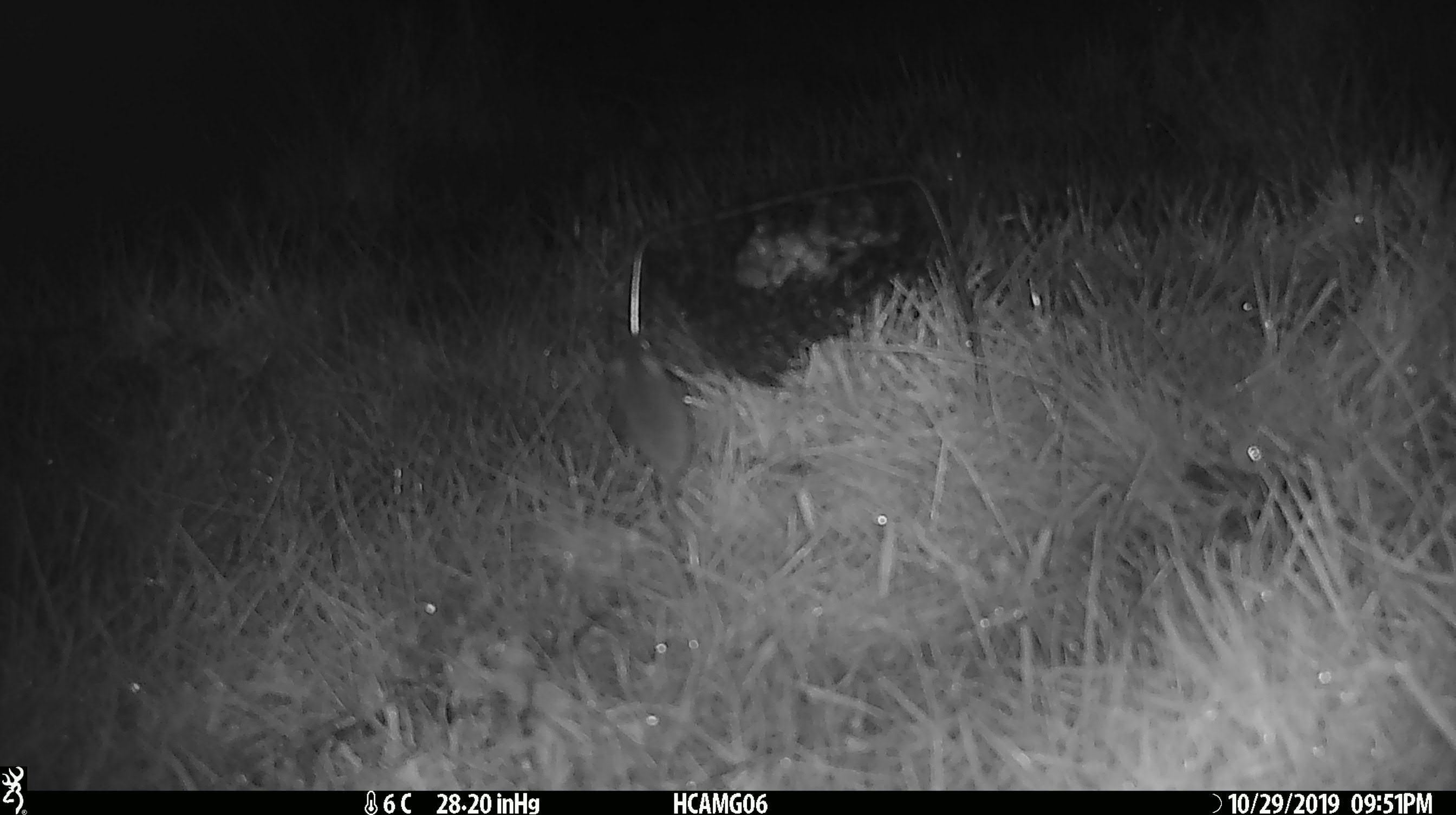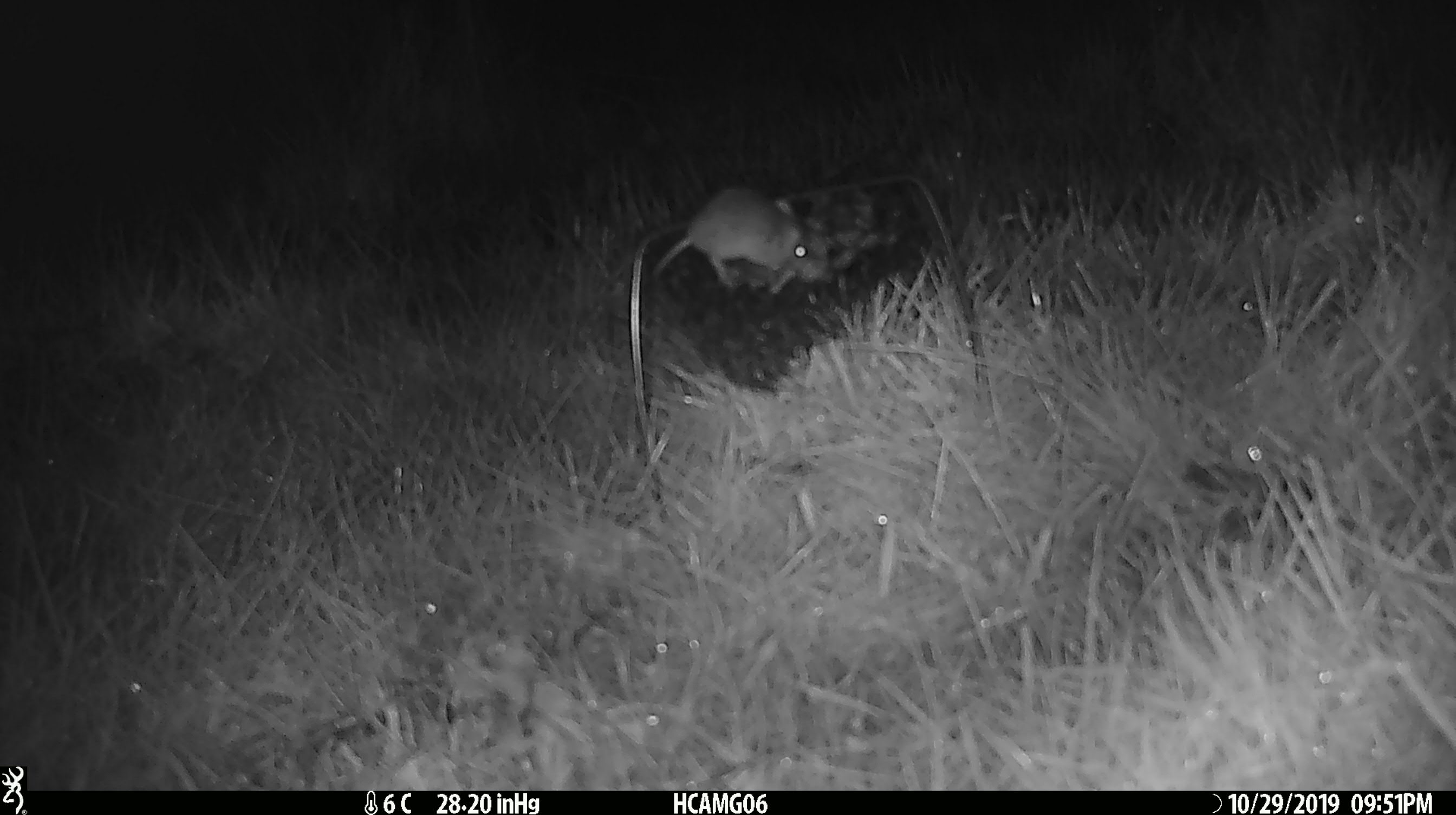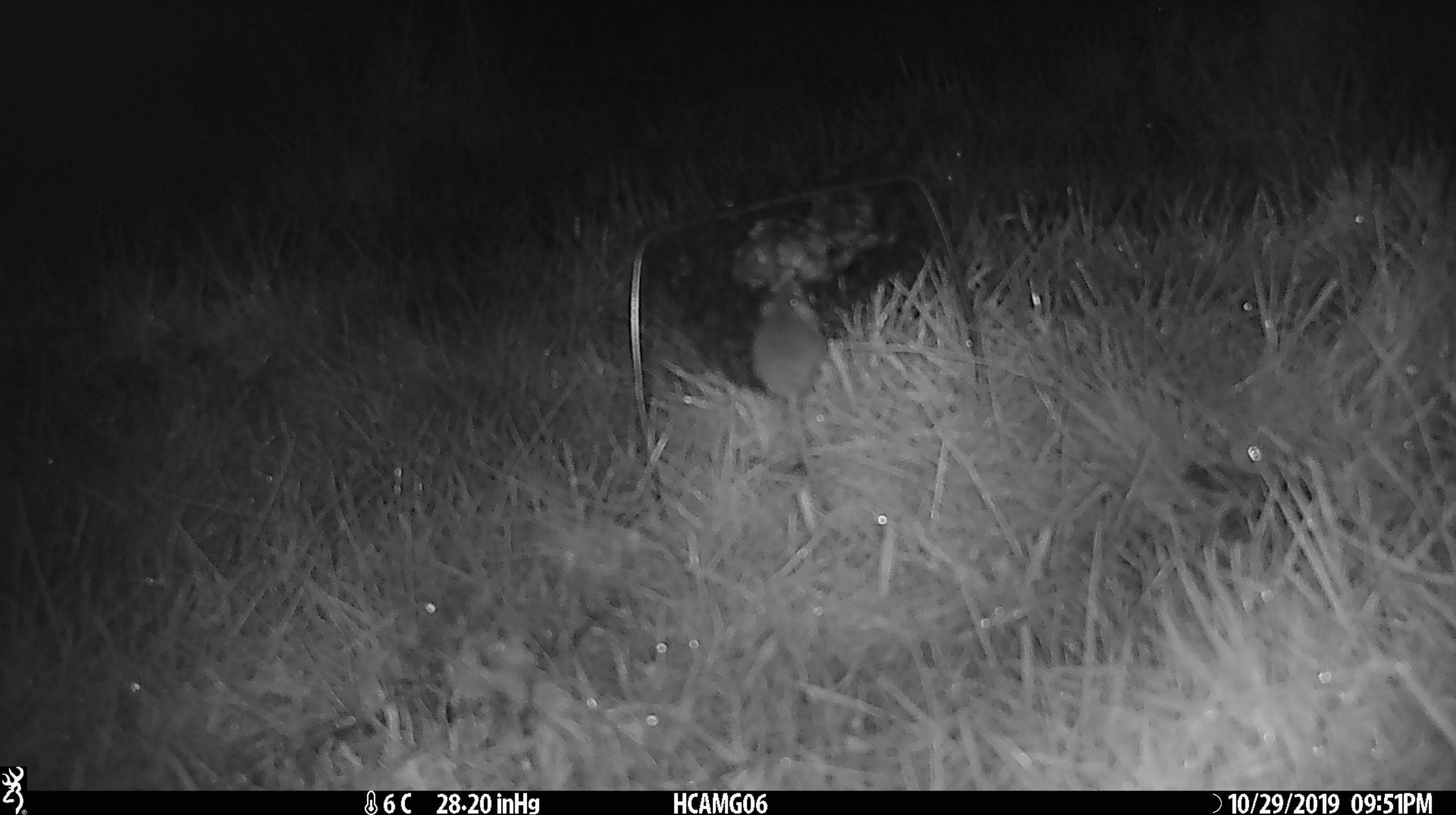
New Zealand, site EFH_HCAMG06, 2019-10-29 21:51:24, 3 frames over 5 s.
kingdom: Animalia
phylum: Chordata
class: Mammalia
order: Rodentia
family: Muridae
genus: Mus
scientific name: Mus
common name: mouse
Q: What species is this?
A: Mouse (Mus).